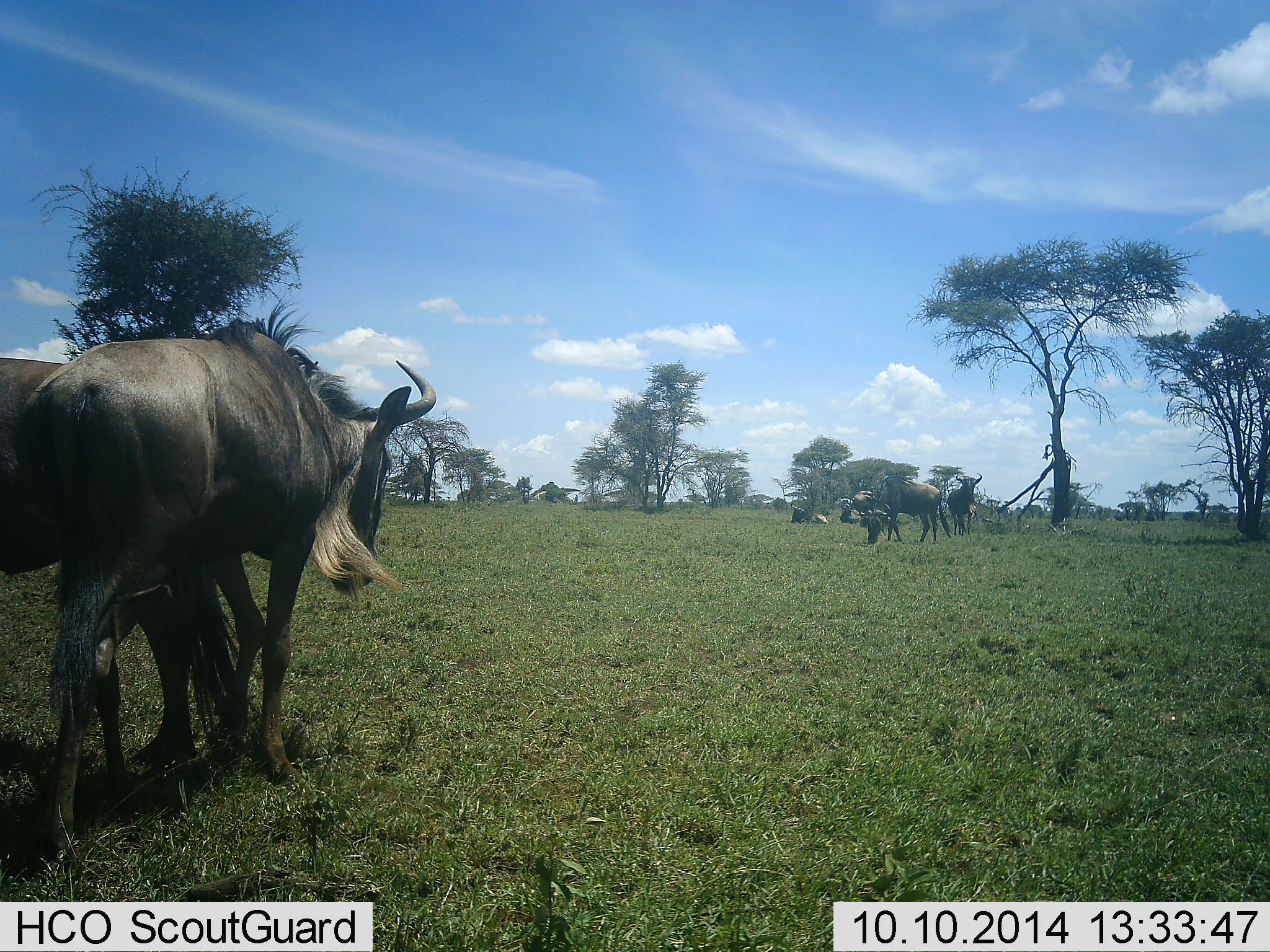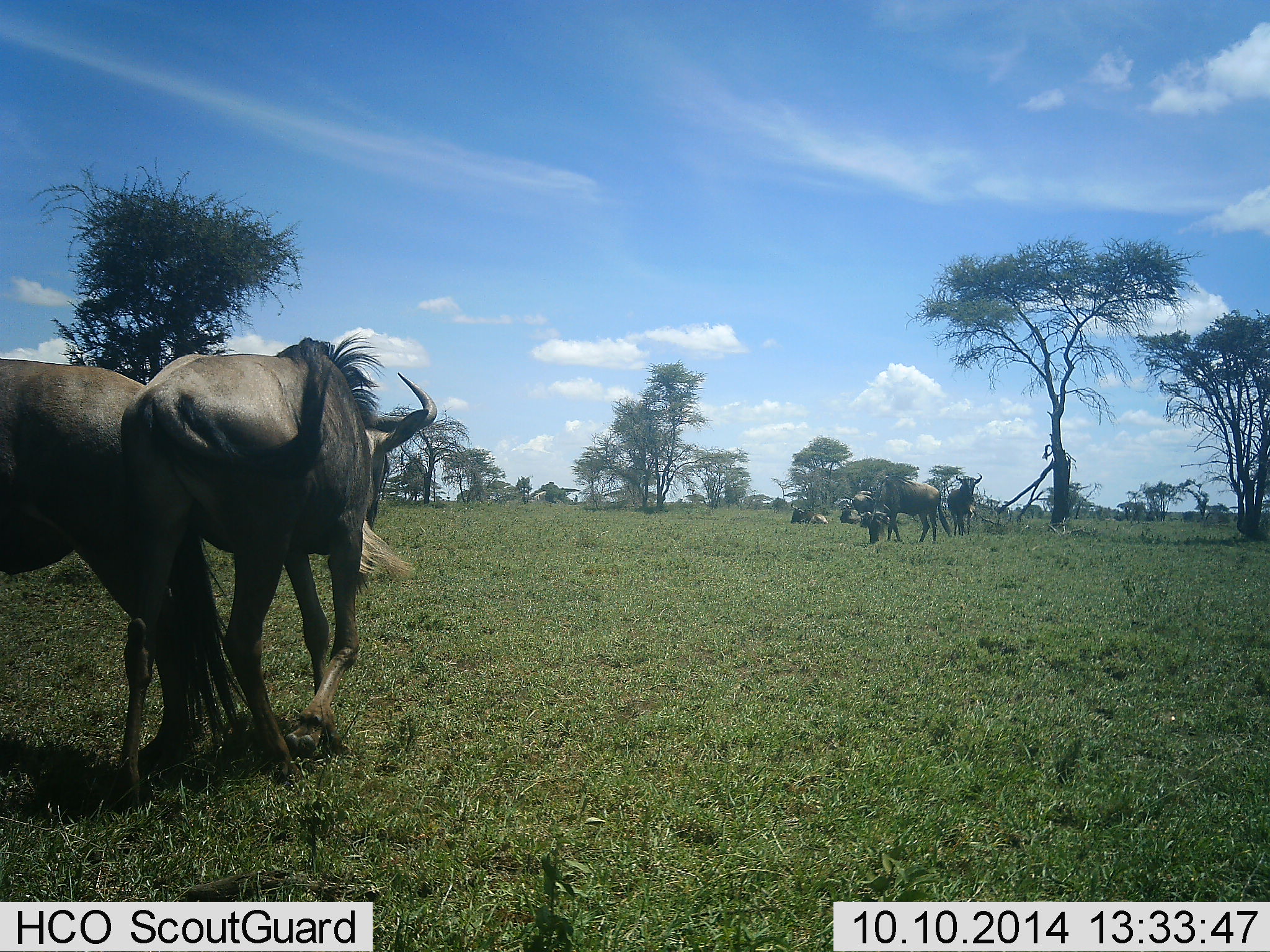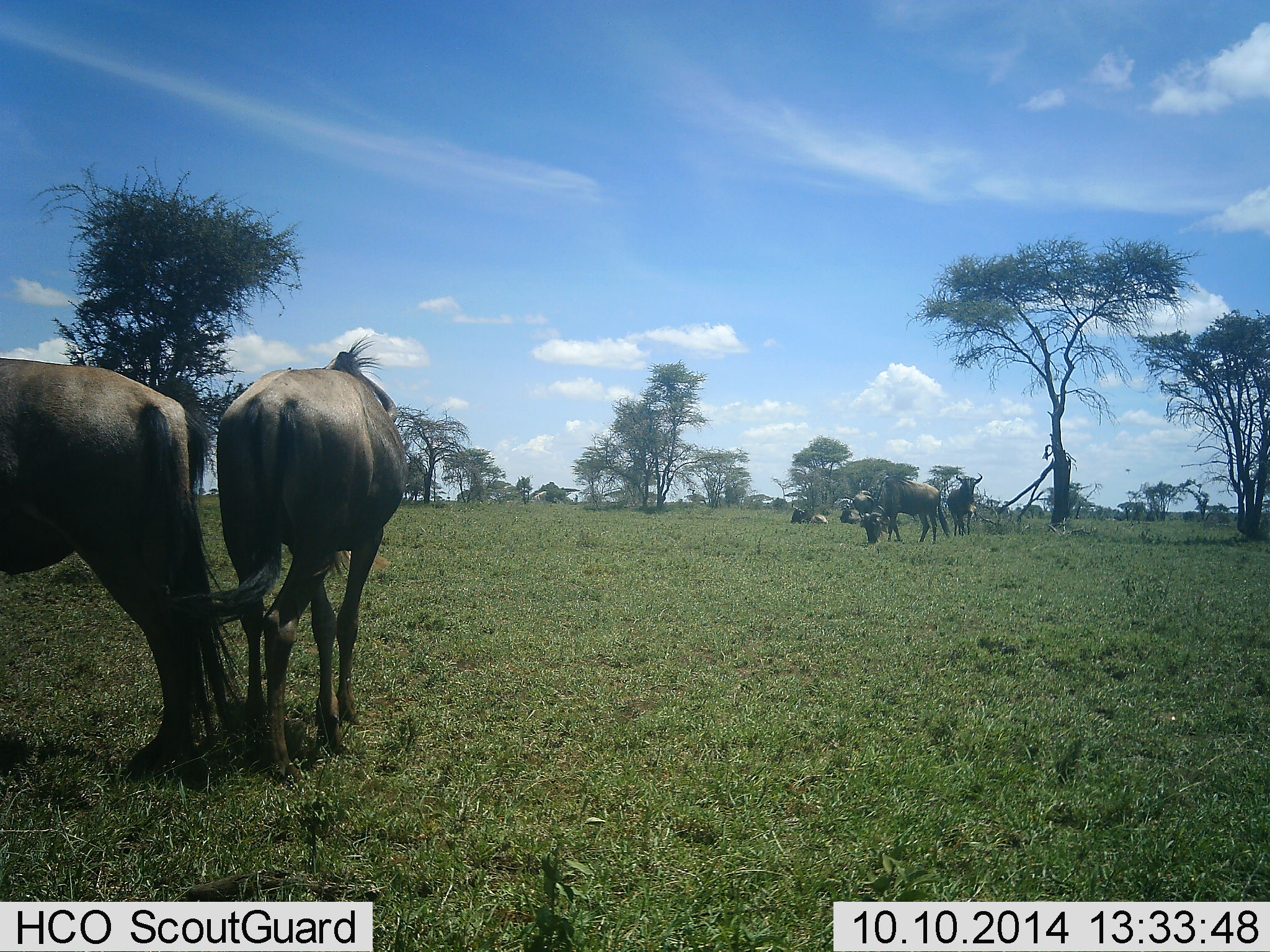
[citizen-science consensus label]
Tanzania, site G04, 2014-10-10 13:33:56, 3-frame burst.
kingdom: Animalia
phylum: Chordata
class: Mammalia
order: Artiodactyla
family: Bovidae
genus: Connochaetes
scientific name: Connochaetes taurinus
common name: blue wildebeest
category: wildebeest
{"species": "wildebeest (blue wildebeest) (Connochaetes taurinus)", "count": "8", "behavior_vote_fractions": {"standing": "100%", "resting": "60%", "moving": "70%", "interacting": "0%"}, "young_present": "0%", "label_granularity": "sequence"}